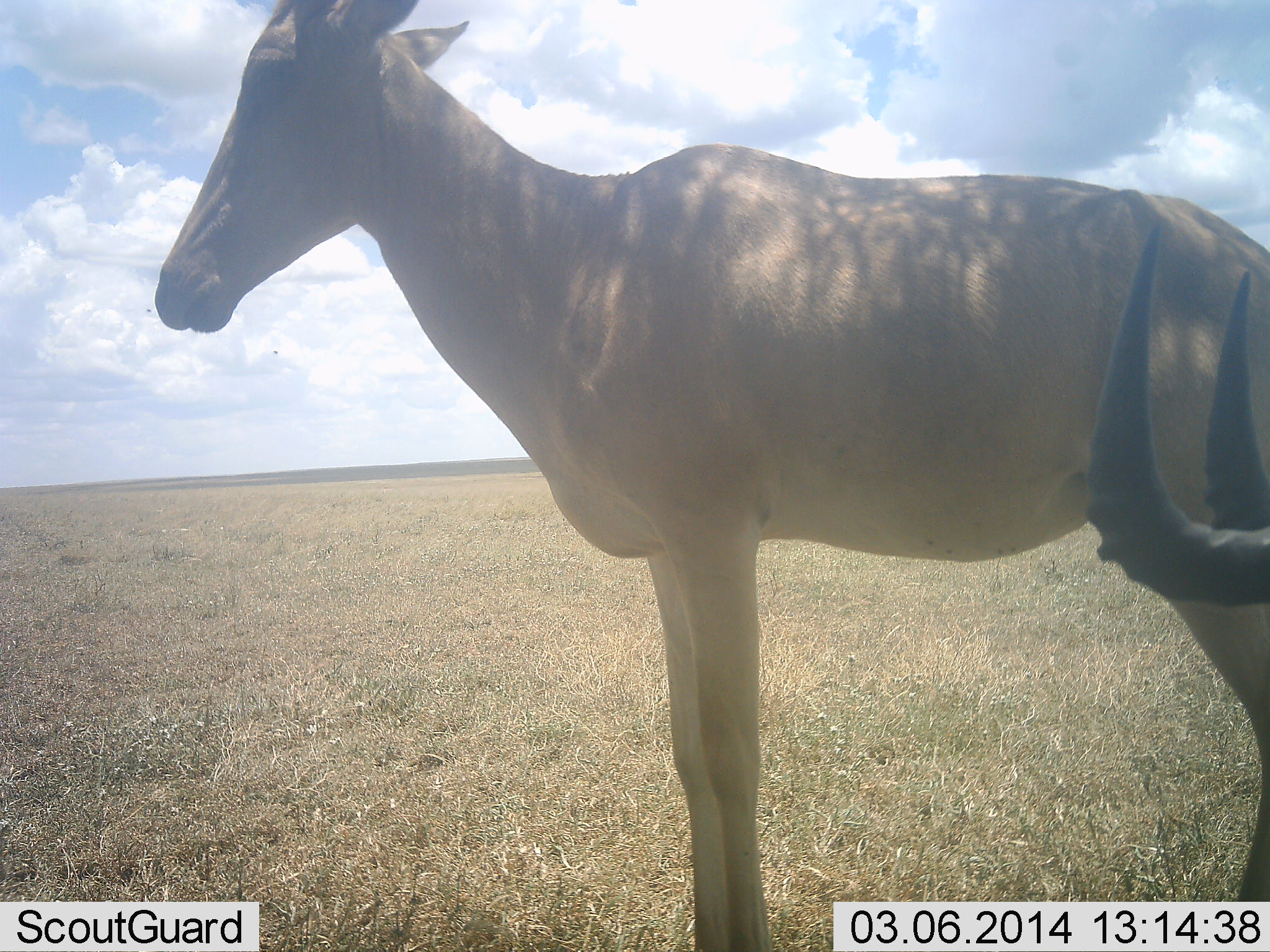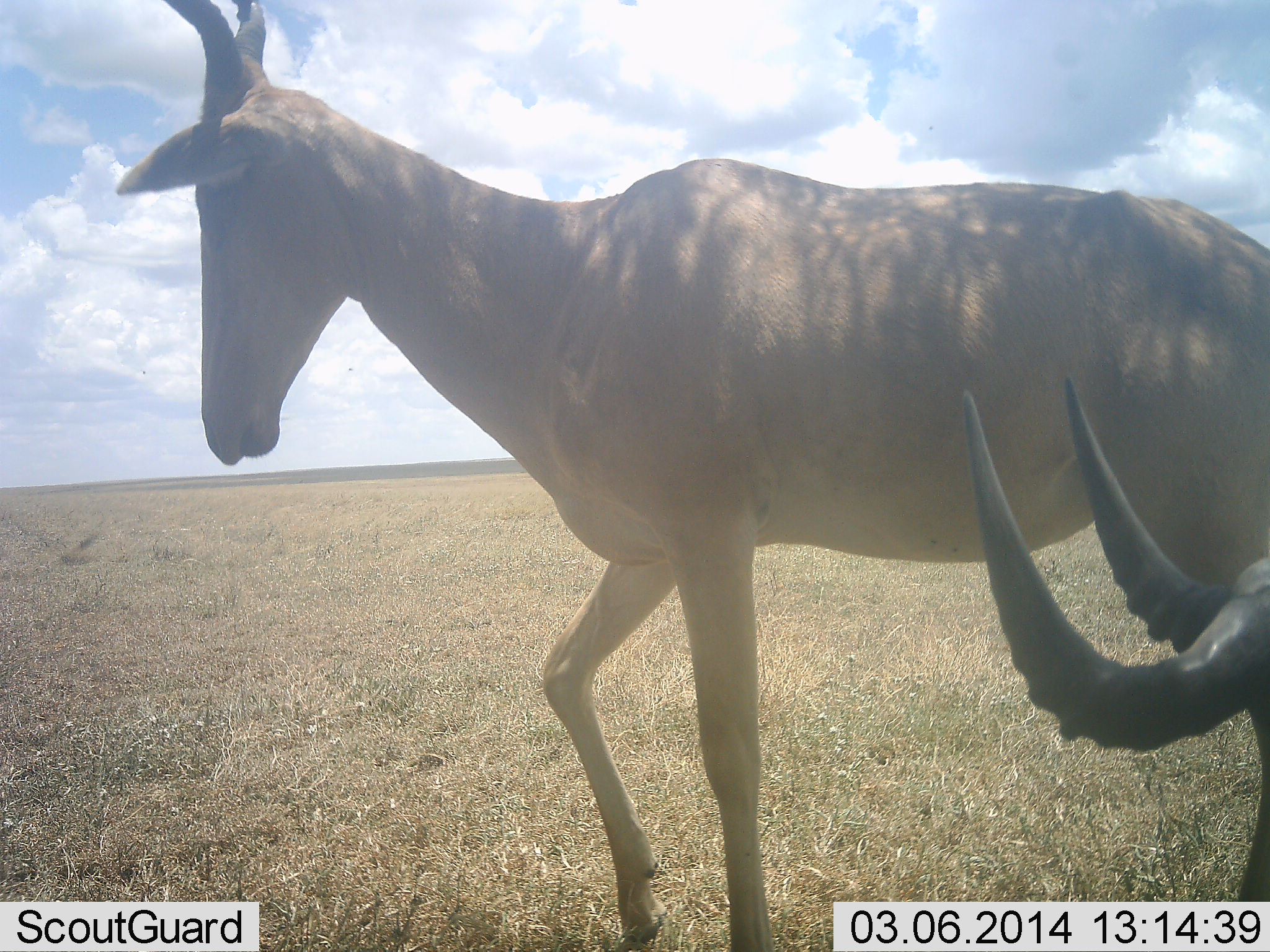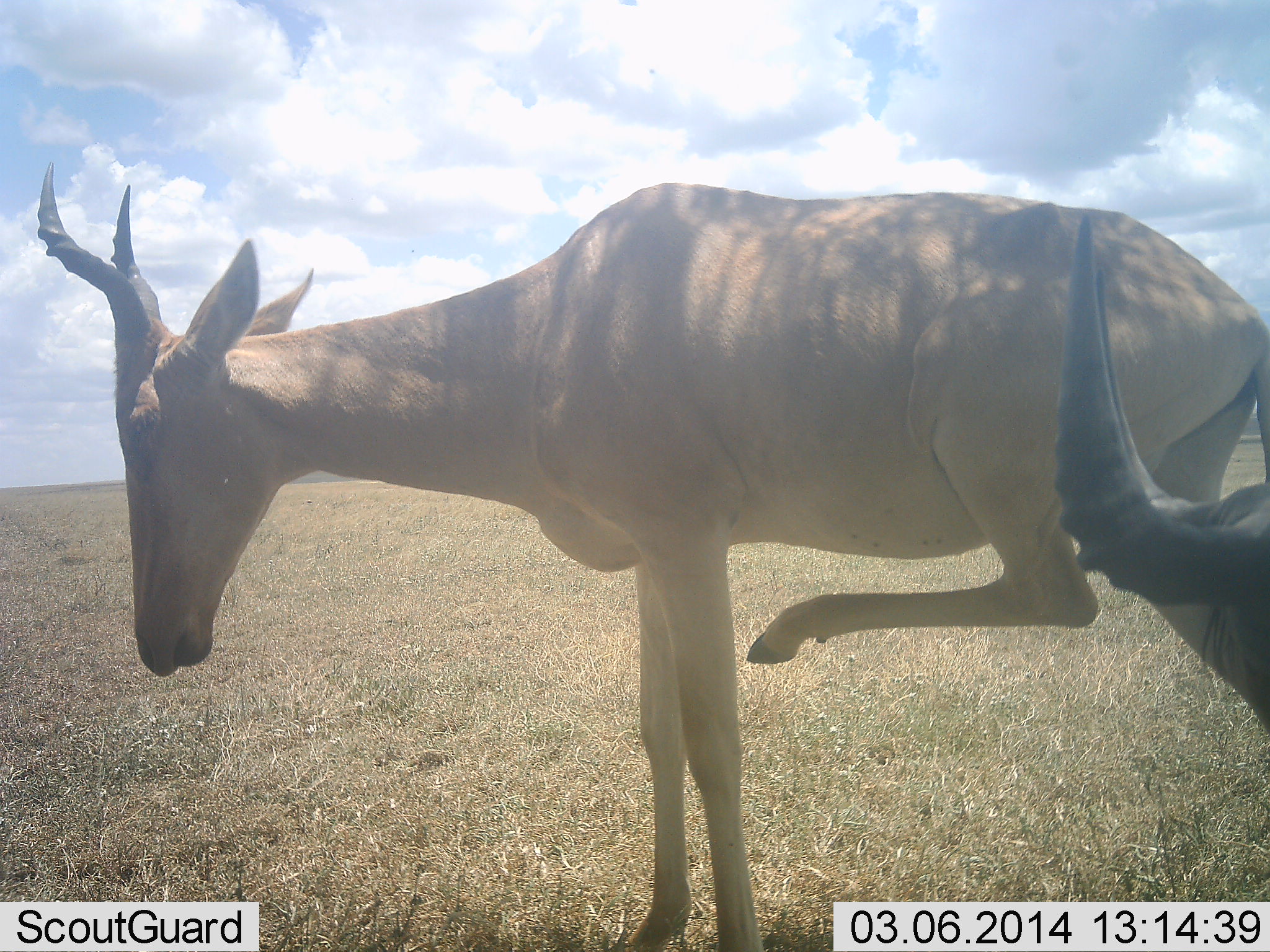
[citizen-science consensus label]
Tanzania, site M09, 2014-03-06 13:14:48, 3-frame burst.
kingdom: Animalia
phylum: Chordata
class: Mammalia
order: Artiodactyla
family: Bovidae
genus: Alcelaphus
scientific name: Alcelaphus buselaphus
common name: hartebeest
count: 2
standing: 100%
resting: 10%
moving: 0%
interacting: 0%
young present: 0%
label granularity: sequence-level